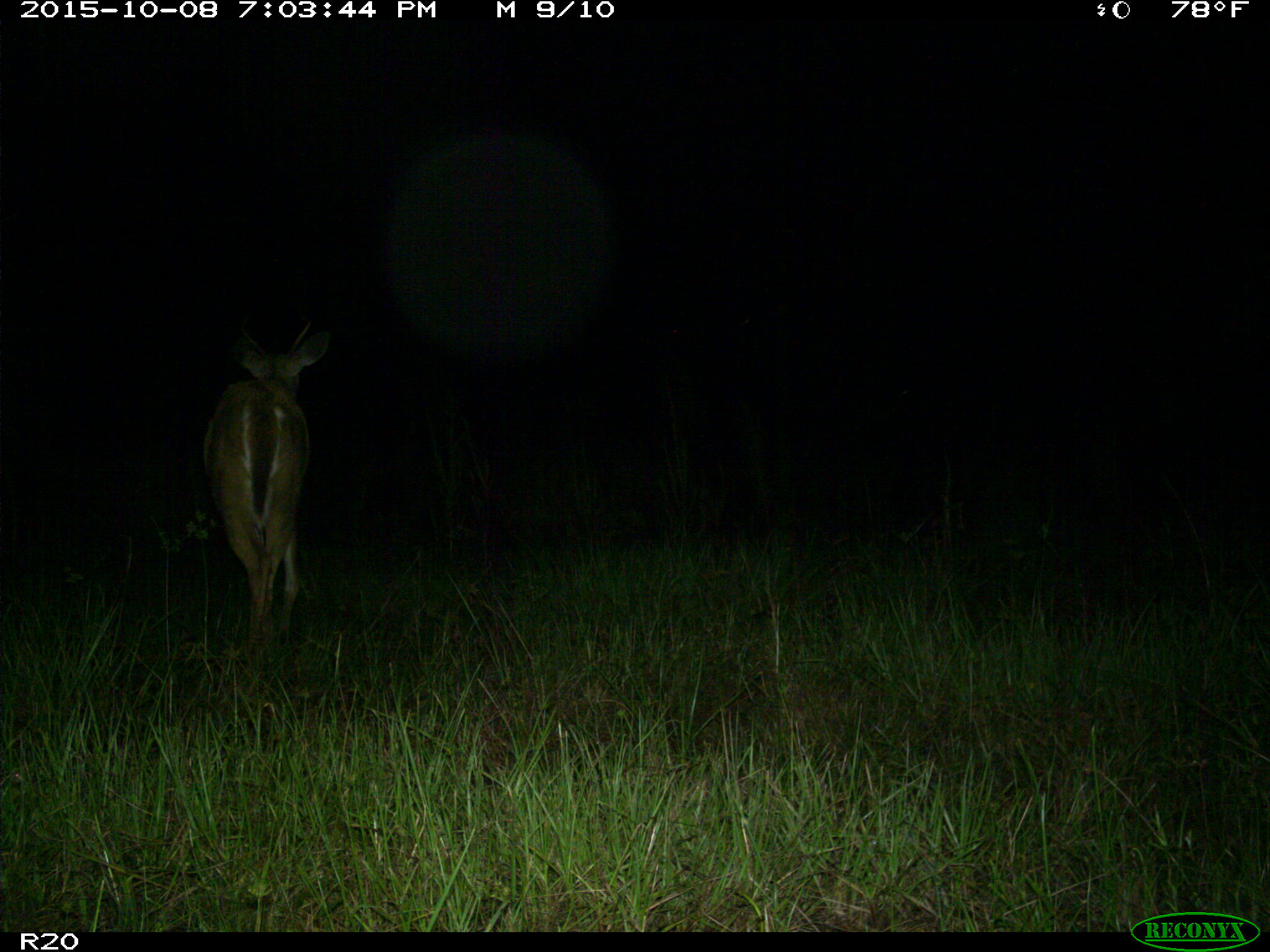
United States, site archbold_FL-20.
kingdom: Animalia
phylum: Chordata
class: Mammalia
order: Artiodactyla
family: Cervidae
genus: Odocoileus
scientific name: Odocoileus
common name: deer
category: unidentified deer